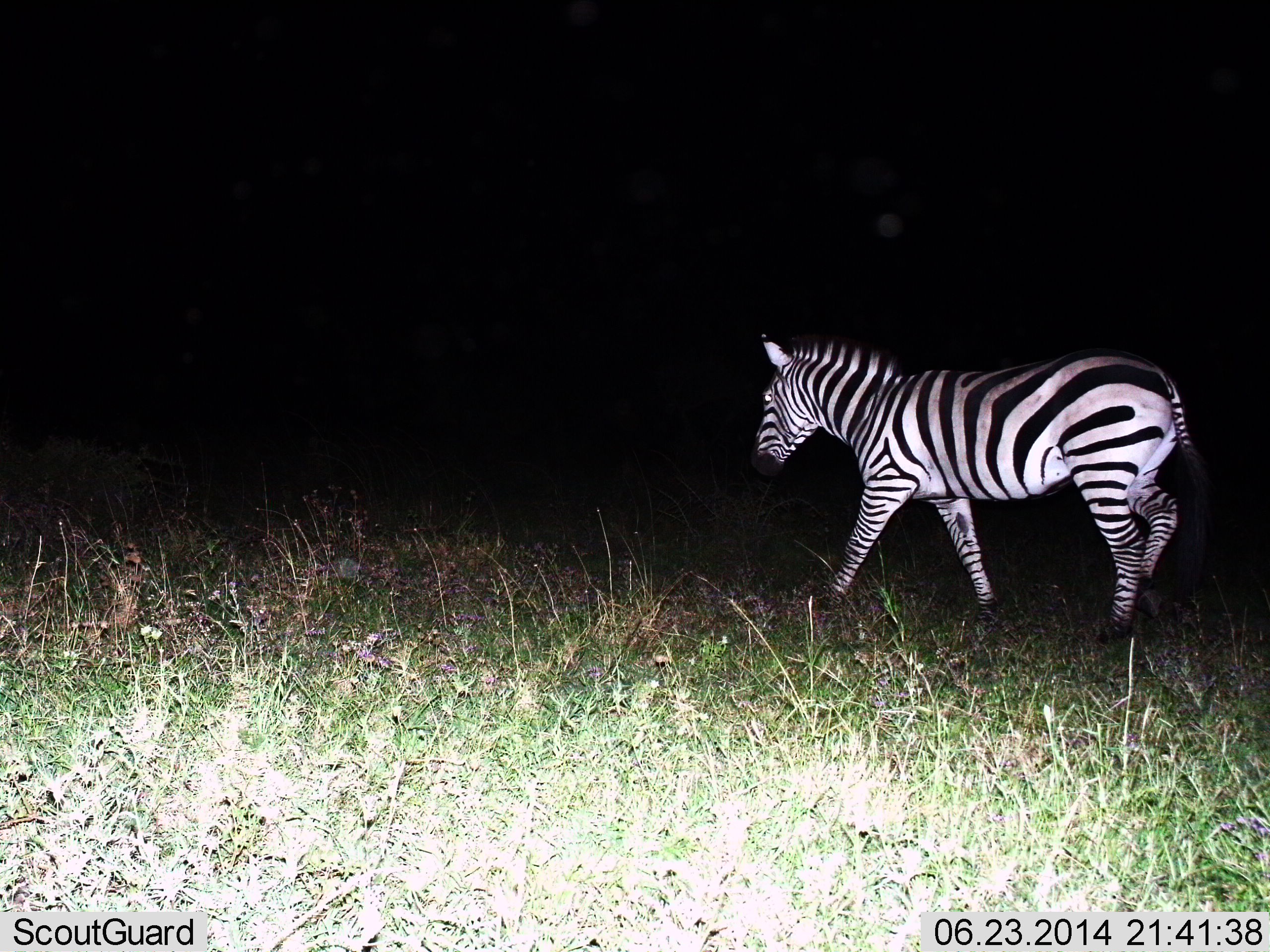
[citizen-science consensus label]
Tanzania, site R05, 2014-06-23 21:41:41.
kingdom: Animalia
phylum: Chordata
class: Mammalia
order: Perissodactyla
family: Equidae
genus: Equus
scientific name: Equus quagga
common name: plains zebra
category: zebra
Zebra (plains zebra) (Equus quagga), count 1. Behavior (volunteer vote fractions): standing 30%, resting 0%, moving 70%, interacting 0%. Young present (vote fraction): 0%. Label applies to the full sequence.